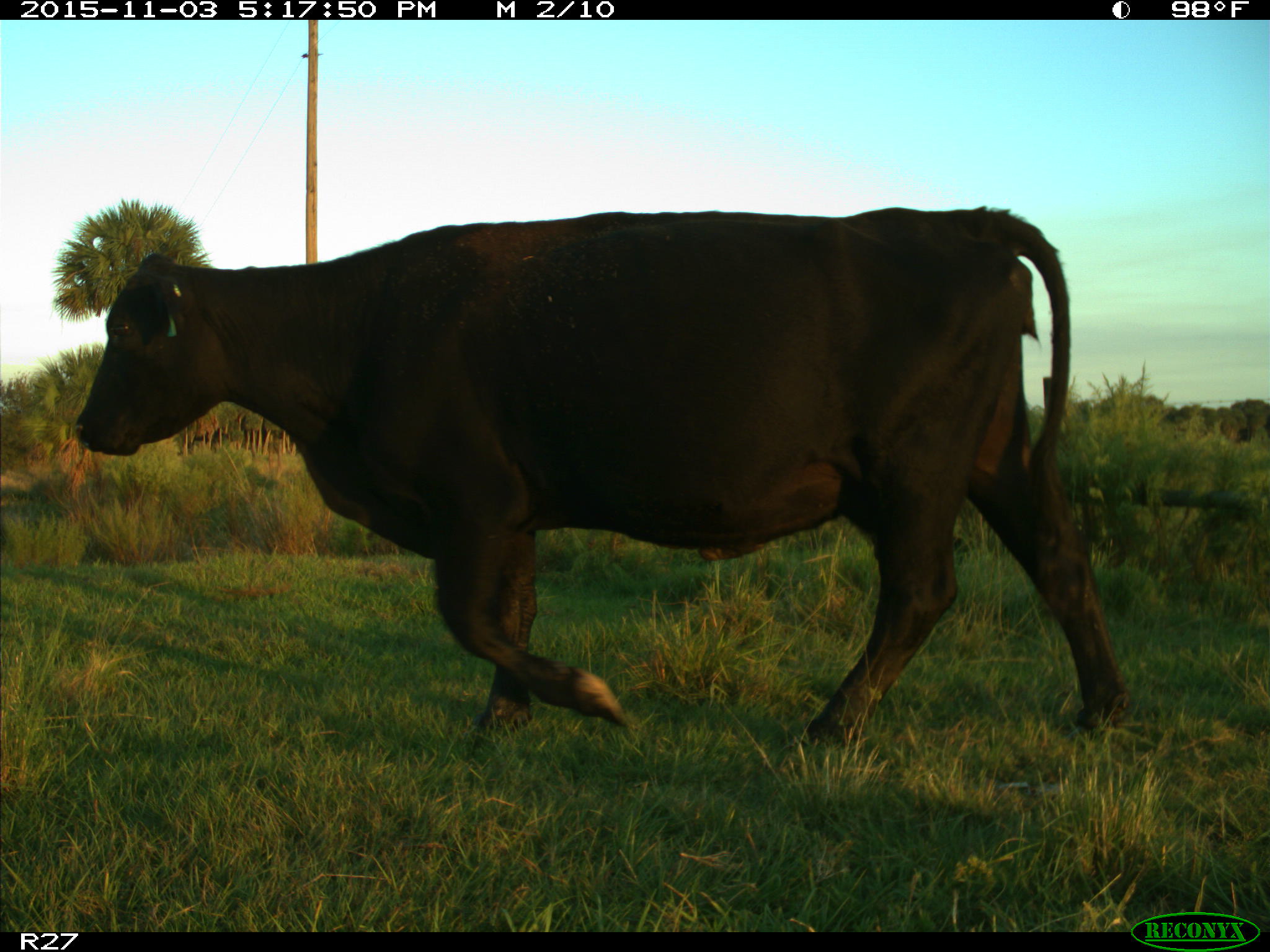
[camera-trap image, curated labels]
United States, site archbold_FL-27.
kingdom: Animalia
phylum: Chordata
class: Mammalia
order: Artiodactyla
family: Bovidae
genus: Bos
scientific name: Bos taurus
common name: domestic cow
Bos taurus (domestic cow).